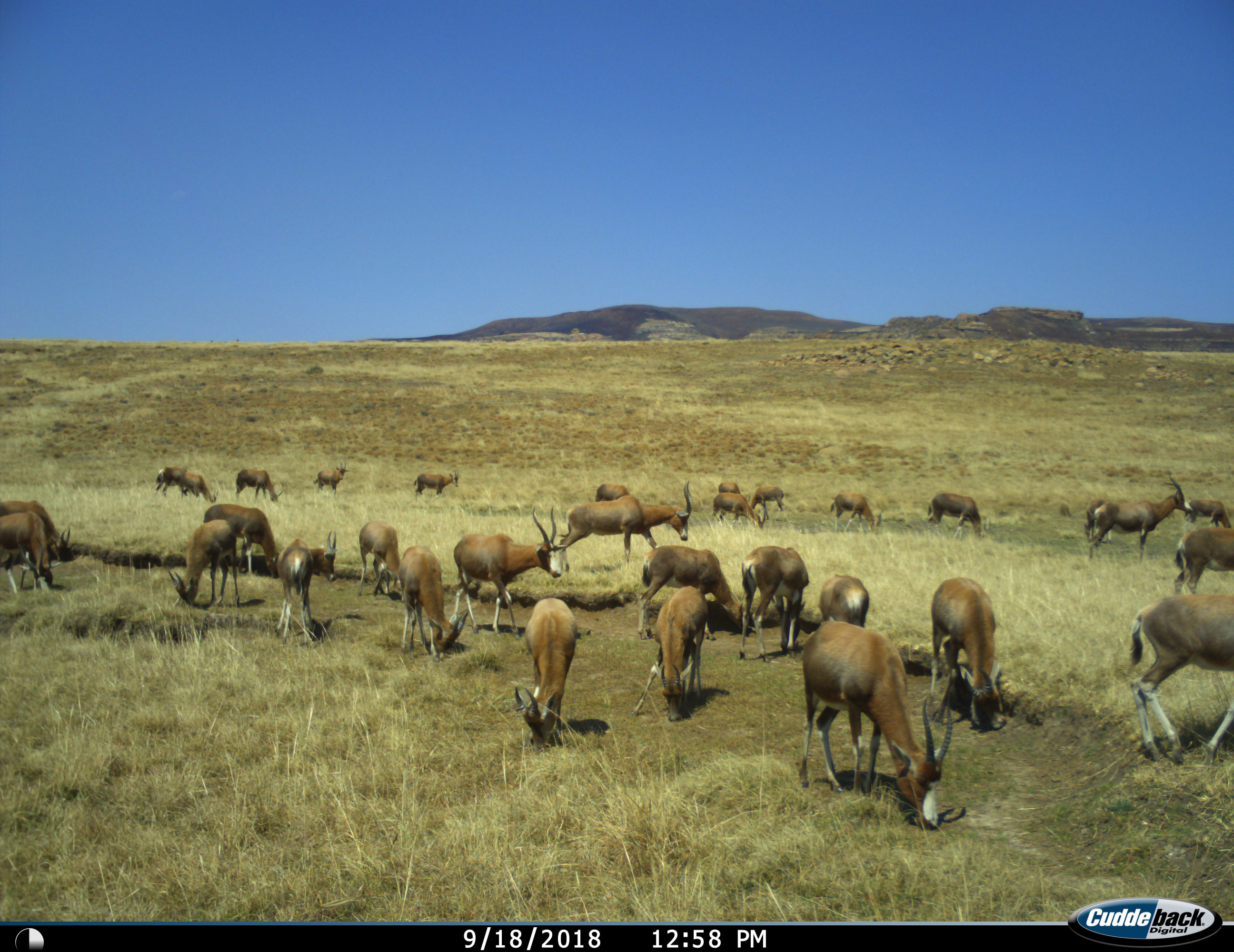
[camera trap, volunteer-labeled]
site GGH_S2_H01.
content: unidentified animal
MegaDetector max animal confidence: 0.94